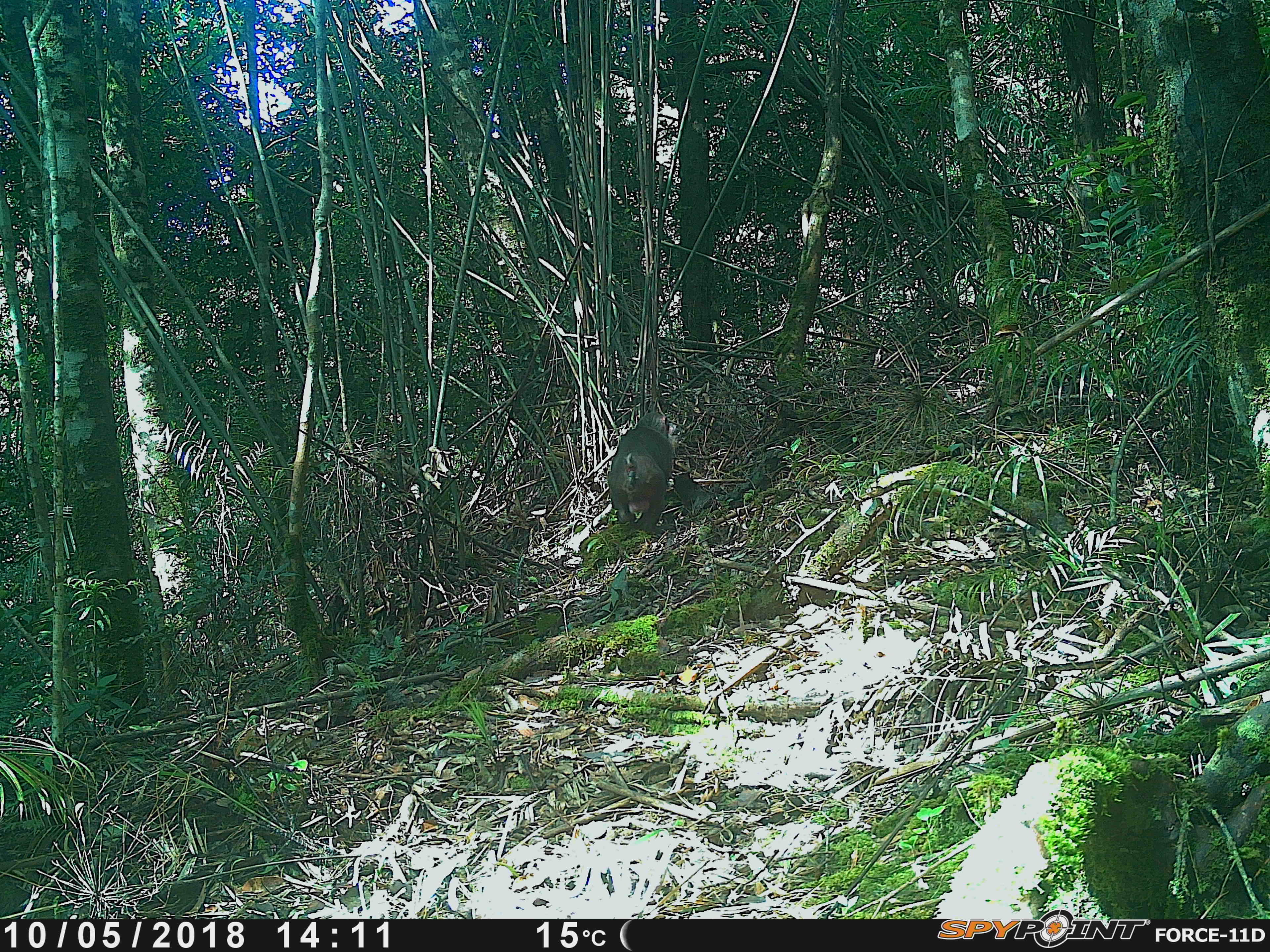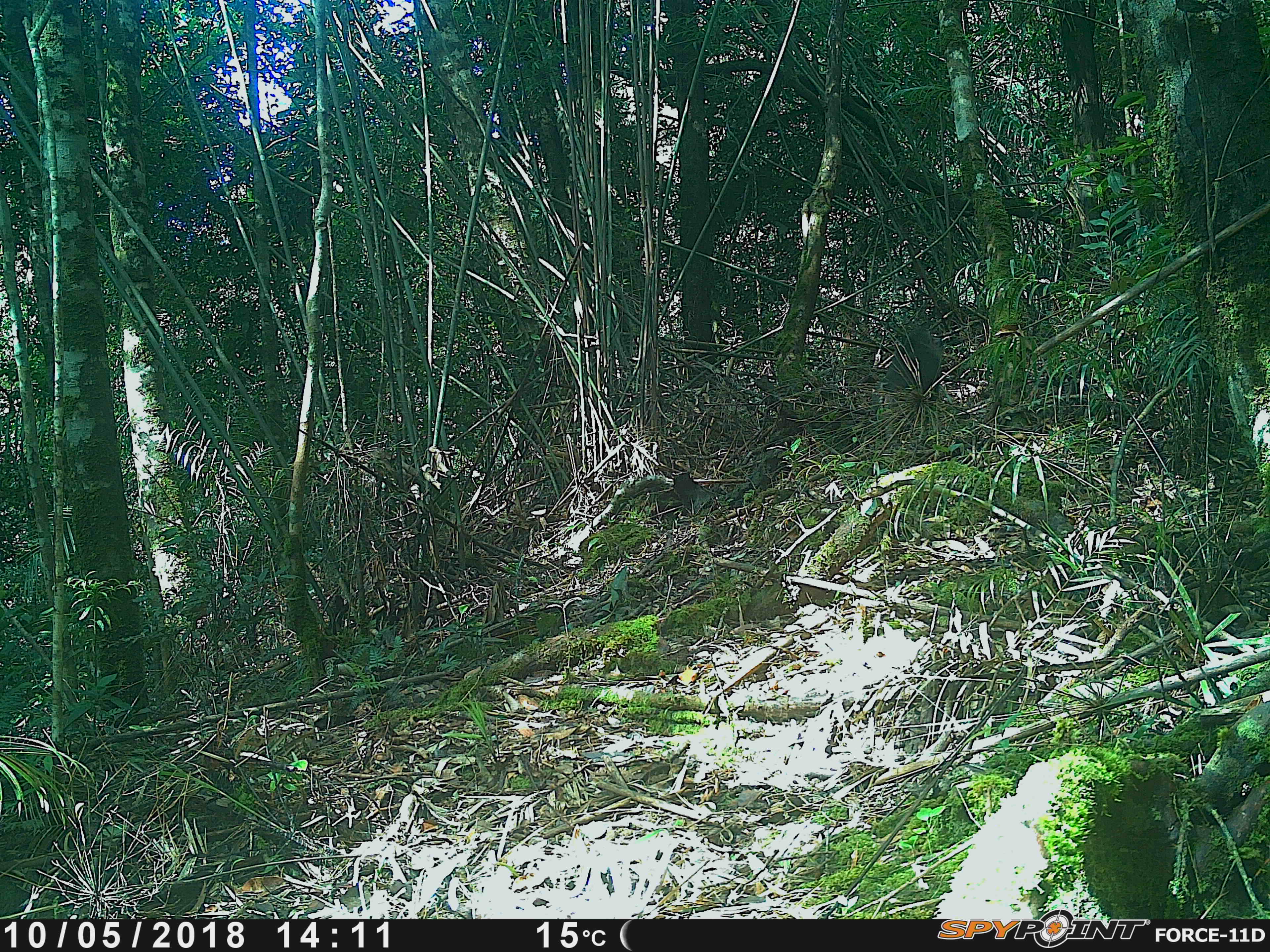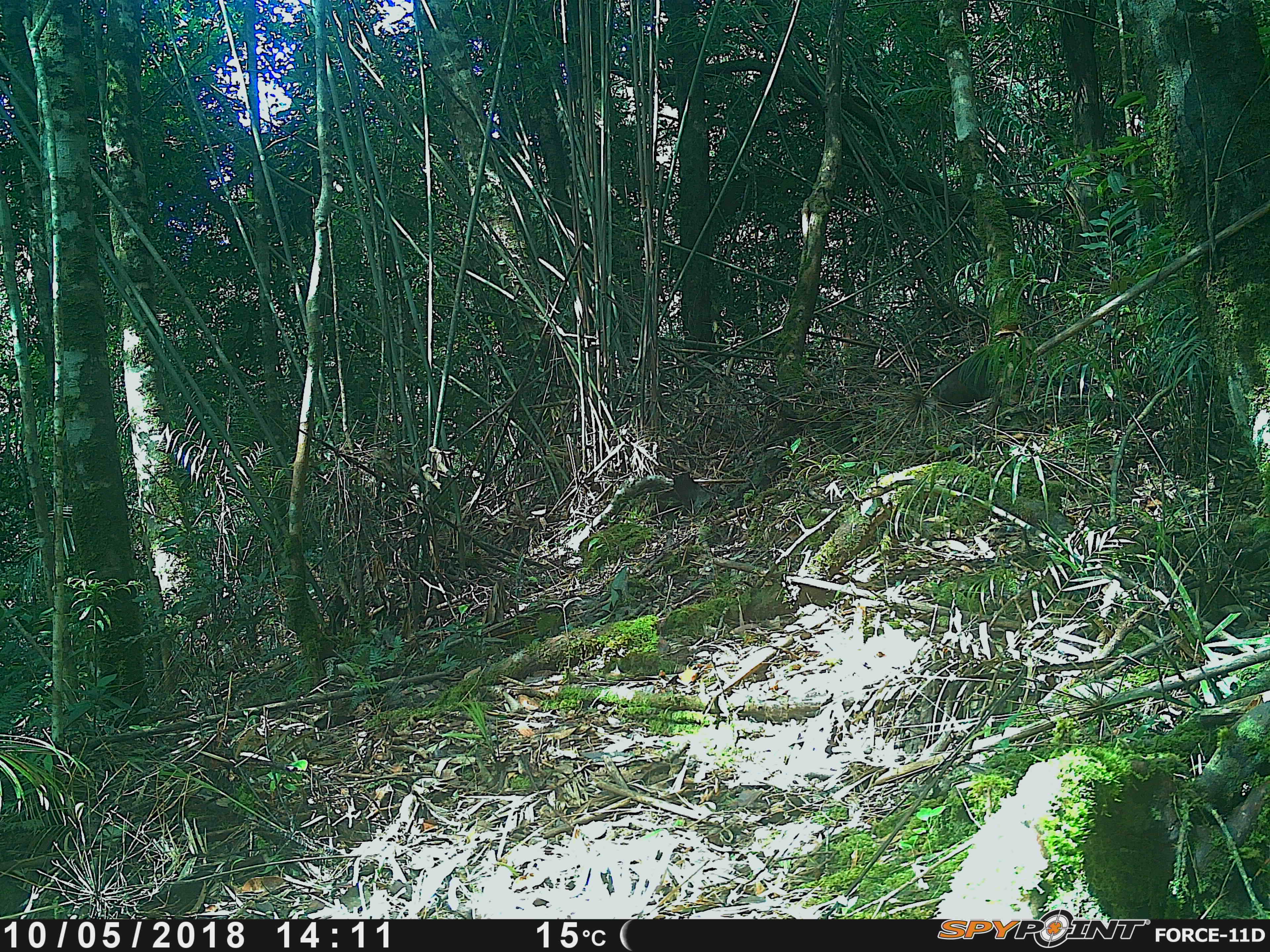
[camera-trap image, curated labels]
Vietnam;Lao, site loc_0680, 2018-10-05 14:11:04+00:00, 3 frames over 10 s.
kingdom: Animalia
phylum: Chordata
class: Mammalia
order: Primates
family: Cercopithecidae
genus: Macaca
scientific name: Macaca arctoides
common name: stump-tailed macaque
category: stump tailed macaque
Stump tailed macaque (stump-tailed macaque) (Macaca arctoides). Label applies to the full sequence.